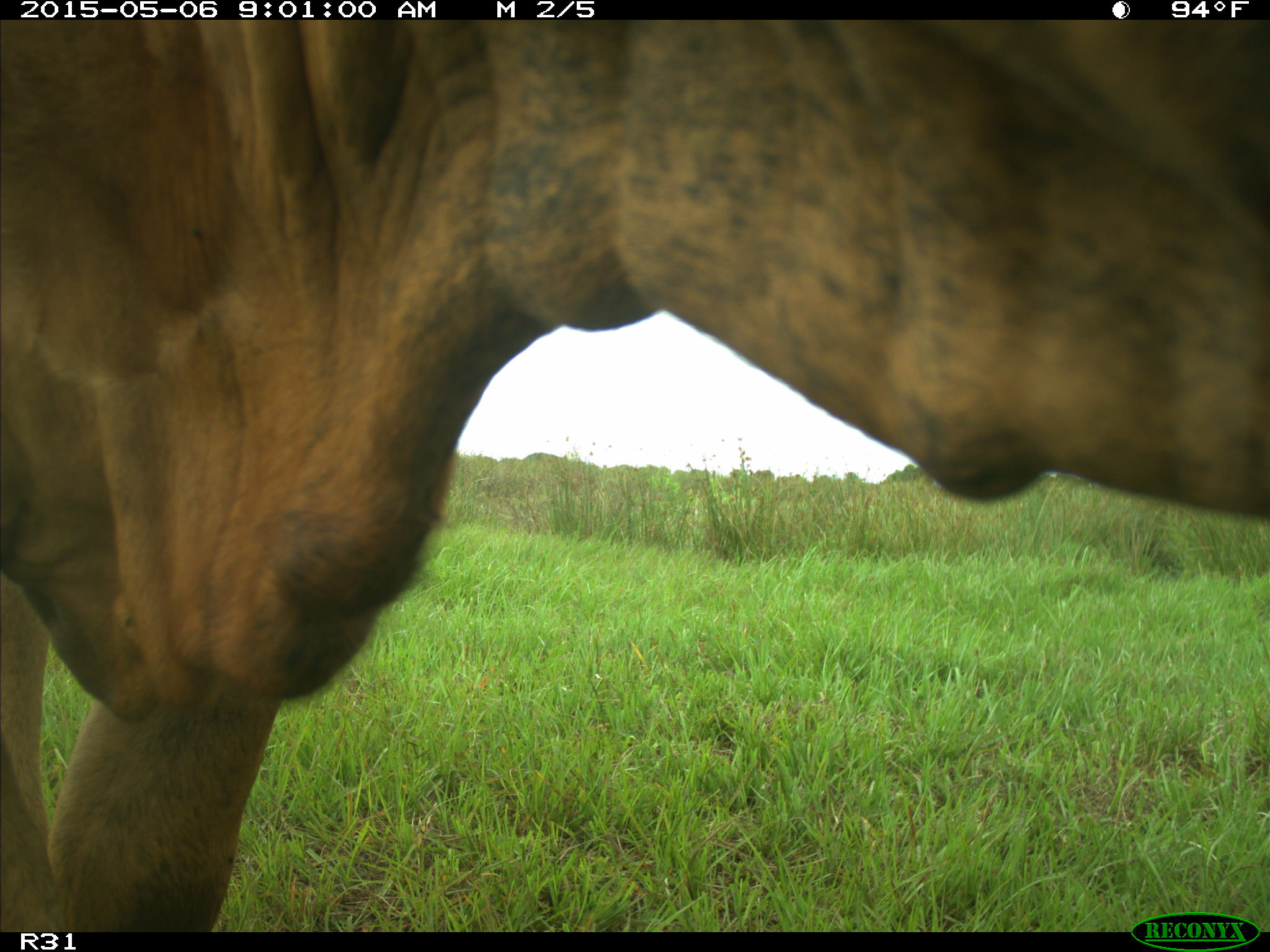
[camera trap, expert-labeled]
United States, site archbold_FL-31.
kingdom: Animalia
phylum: Chordata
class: Mammalia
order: Artiodactyla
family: Bovidae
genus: Bos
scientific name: Bos taurus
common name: domestic cow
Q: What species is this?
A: Bos taurus (domestic cow).